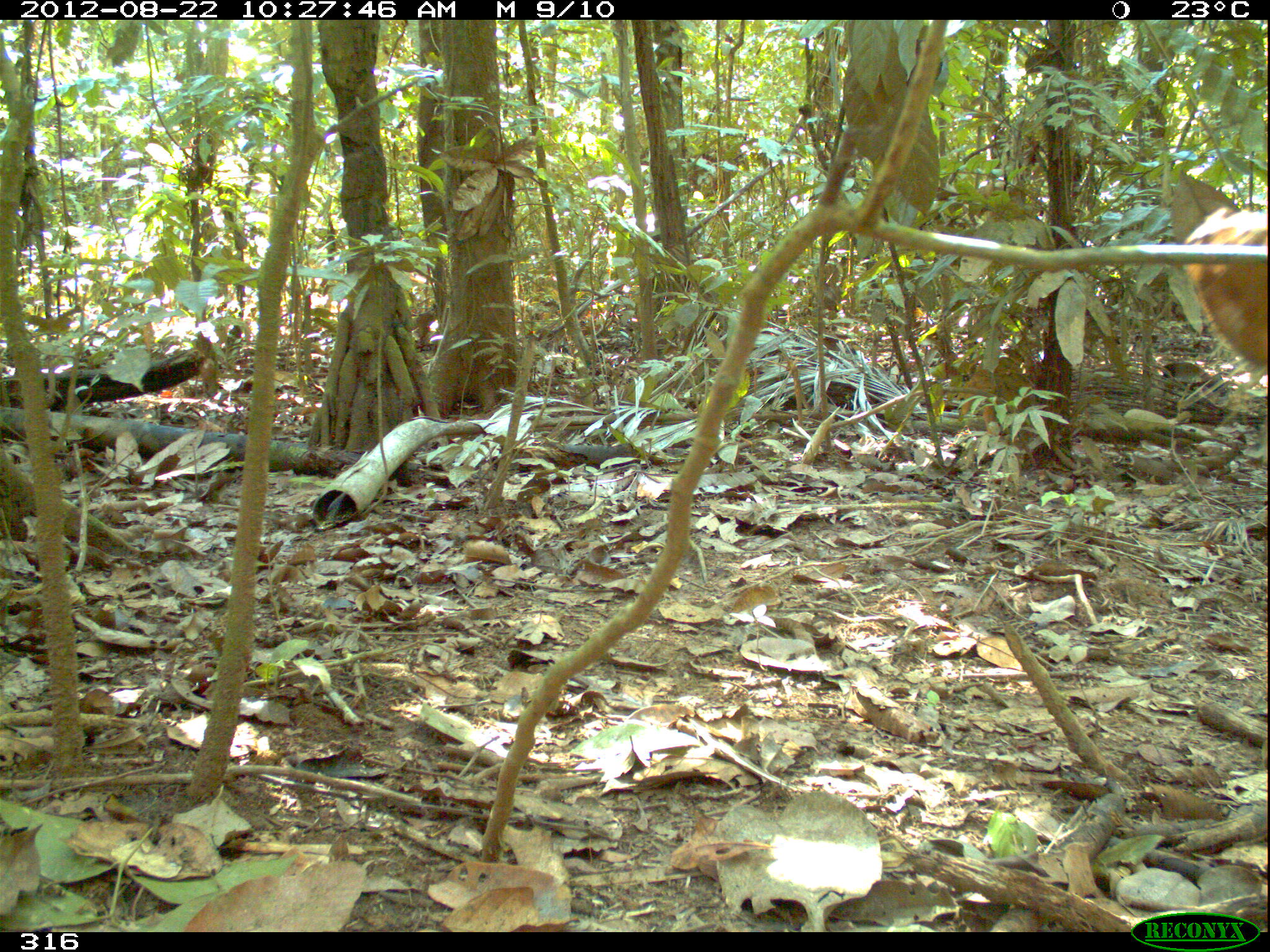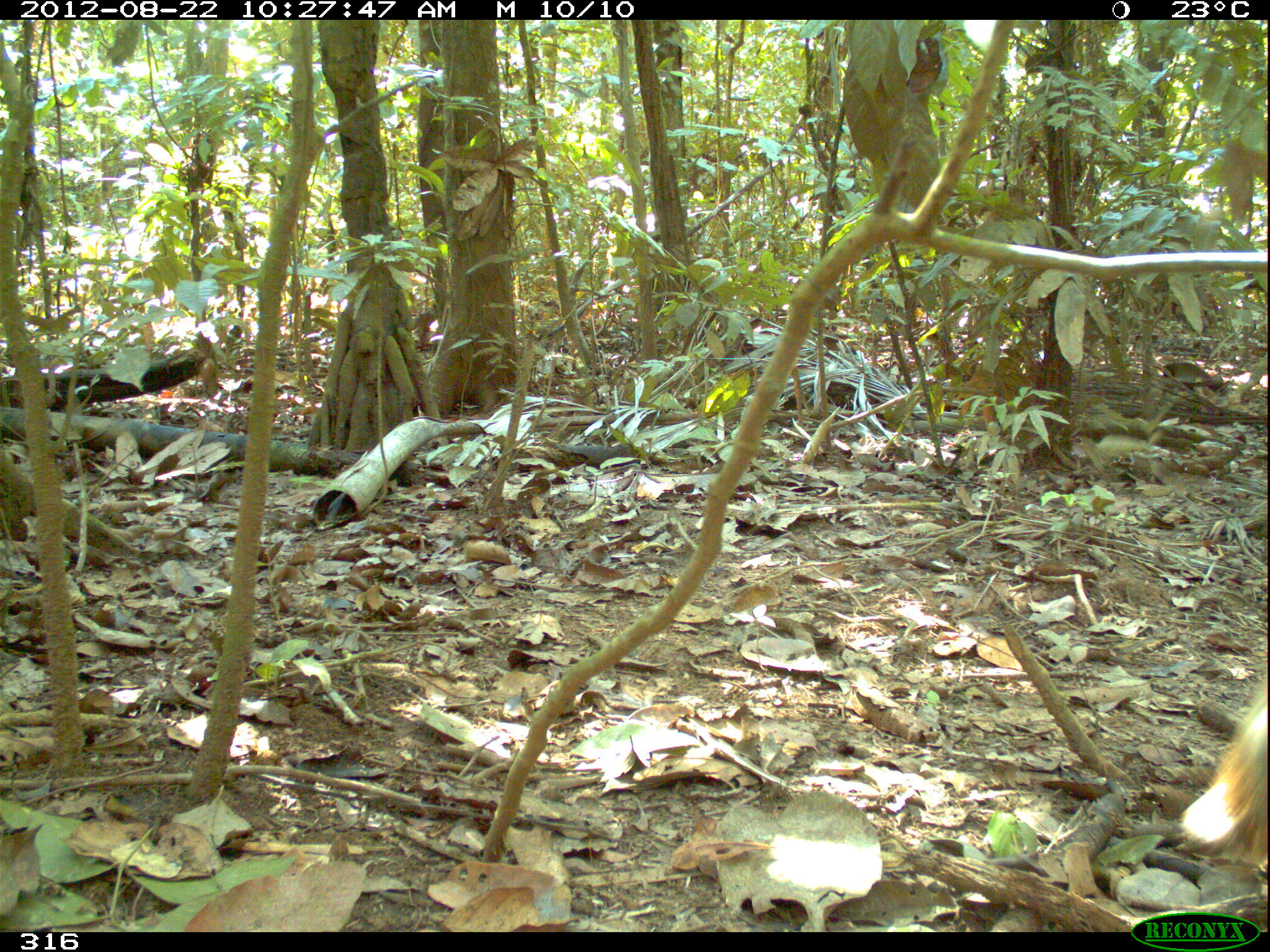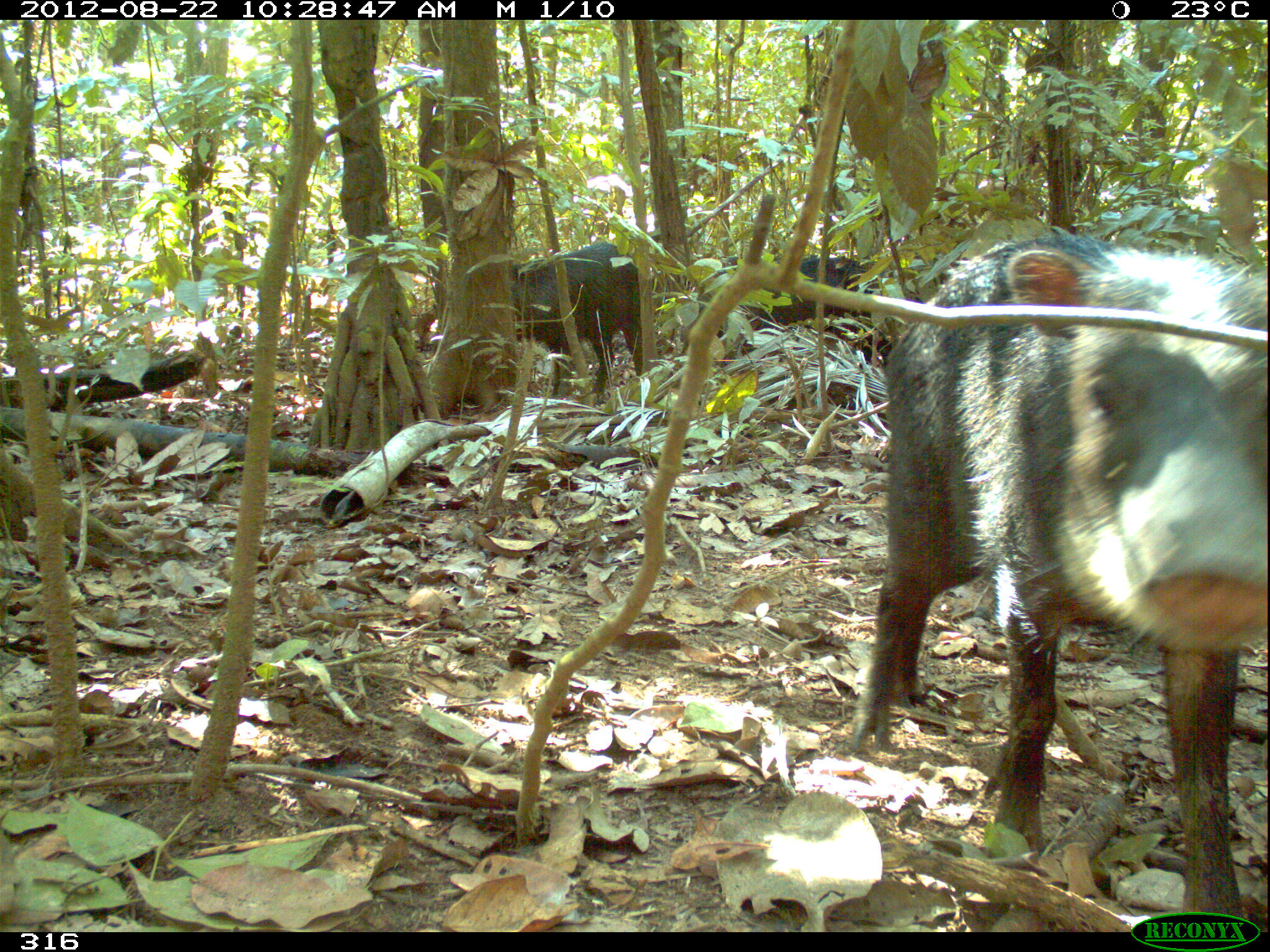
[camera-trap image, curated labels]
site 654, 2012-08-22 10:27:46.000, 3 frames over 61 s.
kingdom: Animalia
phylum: Chordata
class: Mammalia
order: Artiodactyla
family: Tayassuidae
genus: Tayassu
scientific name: Tayassu pecari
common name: white-lipped peccary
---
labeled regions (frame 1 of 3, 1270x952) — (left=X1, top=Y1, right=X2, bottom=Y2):
tayassu pecari: (left=1183, top=206, right=1267, bottom=369)